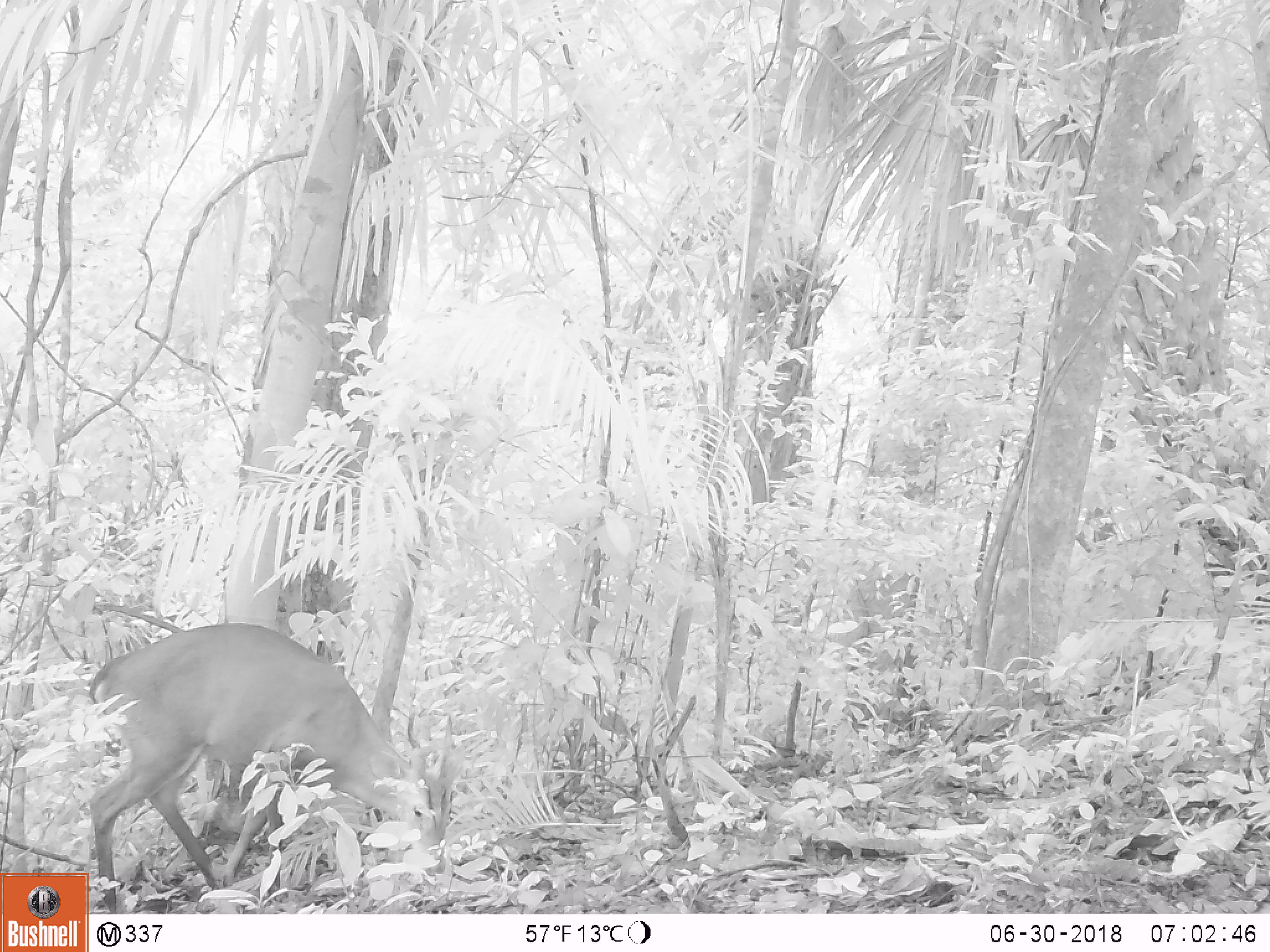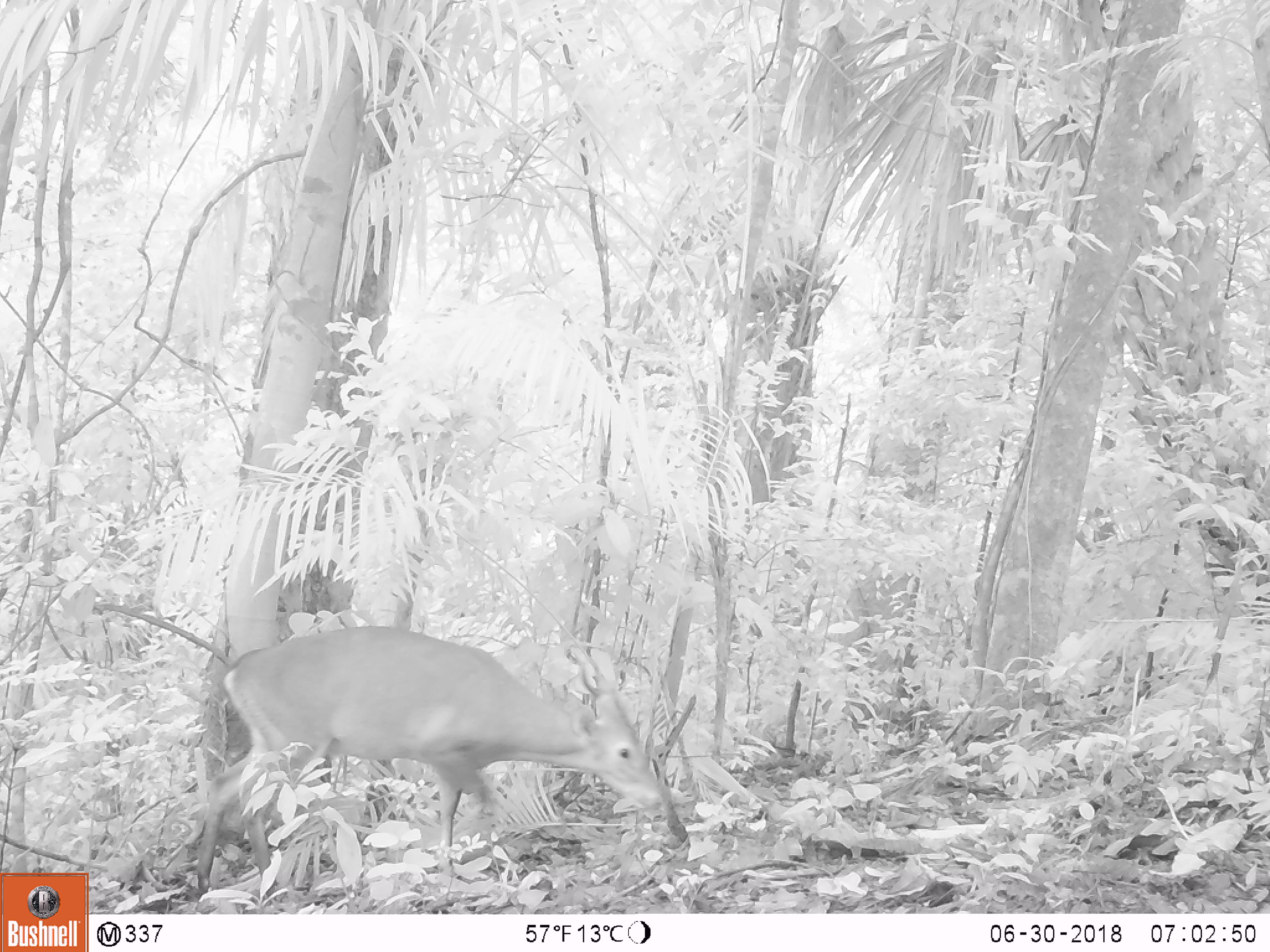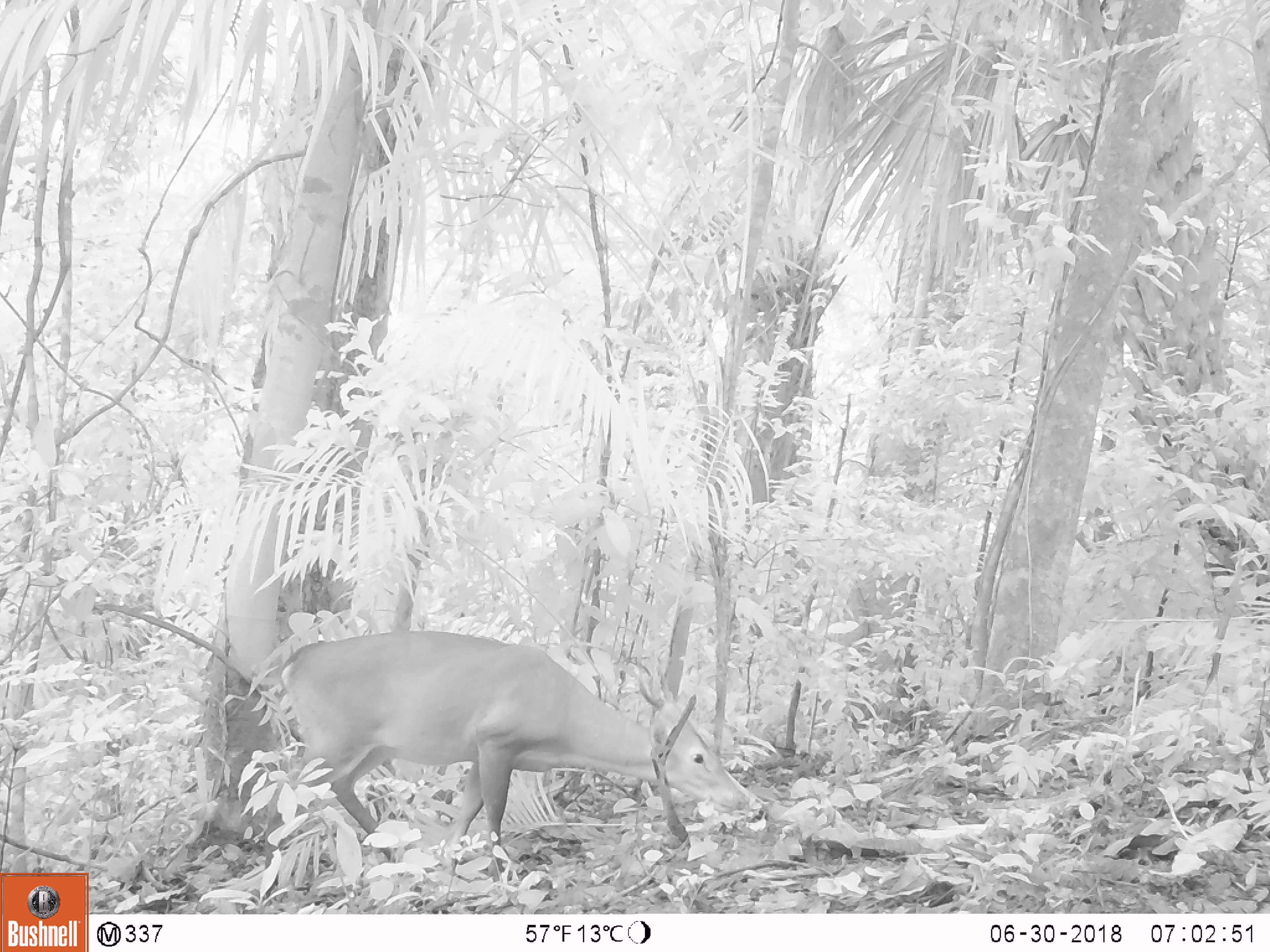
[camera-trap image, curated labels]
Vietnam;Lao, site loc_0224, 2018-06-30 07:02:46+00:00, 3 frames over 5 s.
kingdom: Animalia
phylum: Chordata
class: Mammalia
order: Artiodactyla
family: Cervidae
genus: Muntiacus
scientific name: Muntiacus vuquangensis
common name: large-antlered muntjac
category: large antlered muntjac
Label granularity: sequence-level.